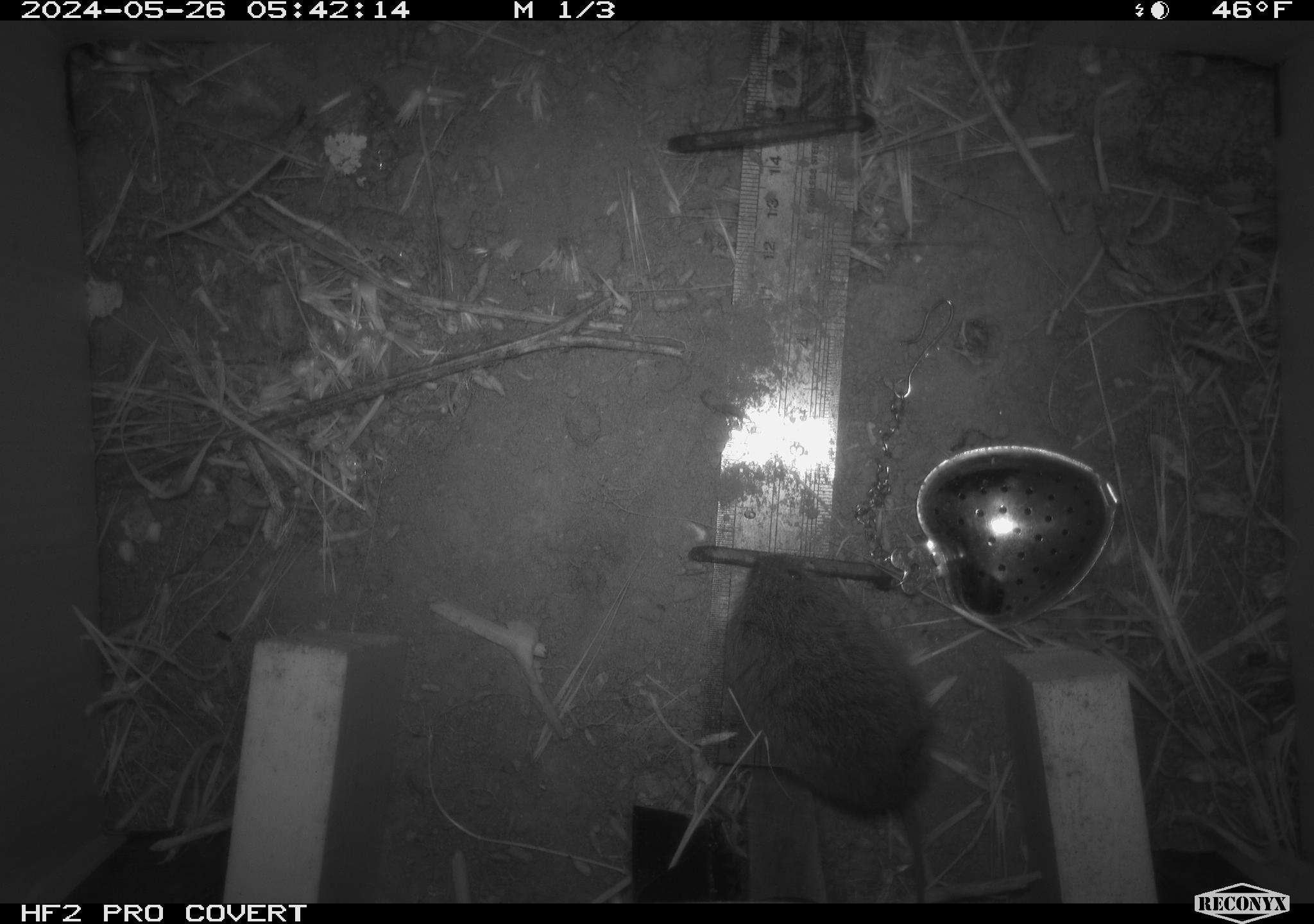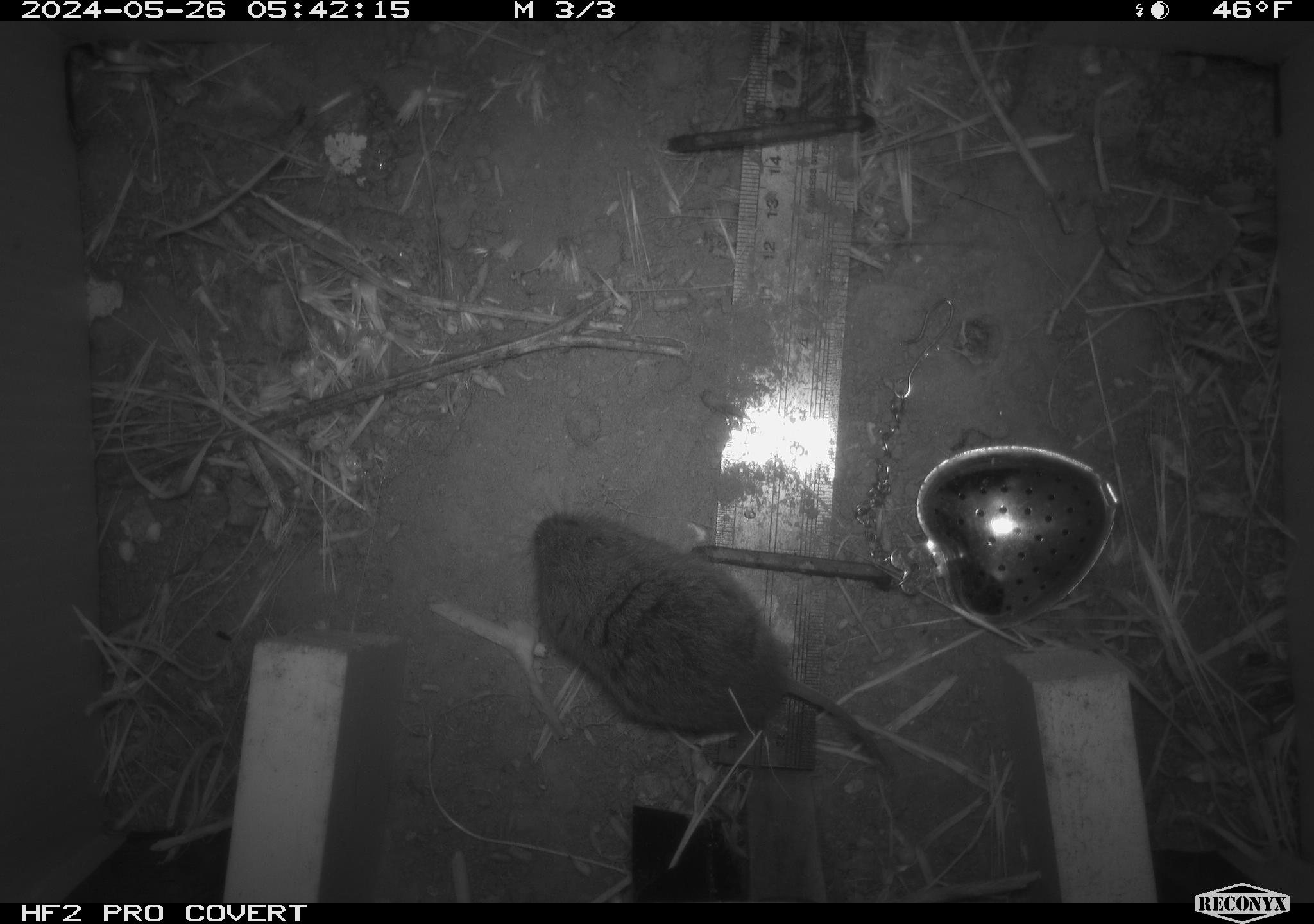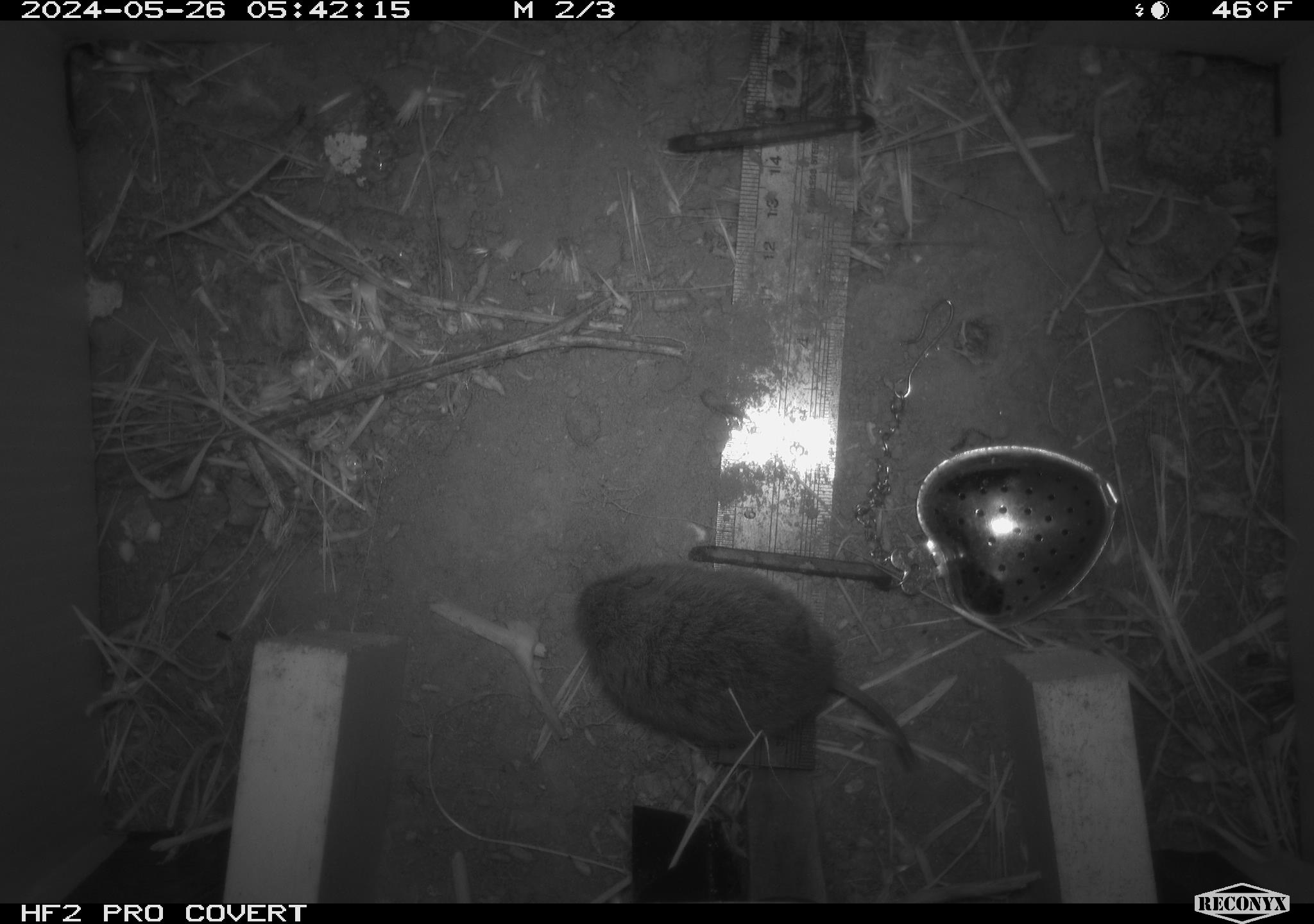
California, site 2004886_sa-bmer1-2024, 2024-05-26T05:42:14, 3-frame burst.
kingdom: Animalia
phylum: Chordata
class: Mammalia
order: Rodentia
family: Cricetidae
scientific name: Arvicolinae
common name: voles, lemmings, and muskrats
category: arvicolinae subfamily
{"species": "arvicolinae subfamily (voles, lemmings, and muskrats) (Arvicolinae)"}